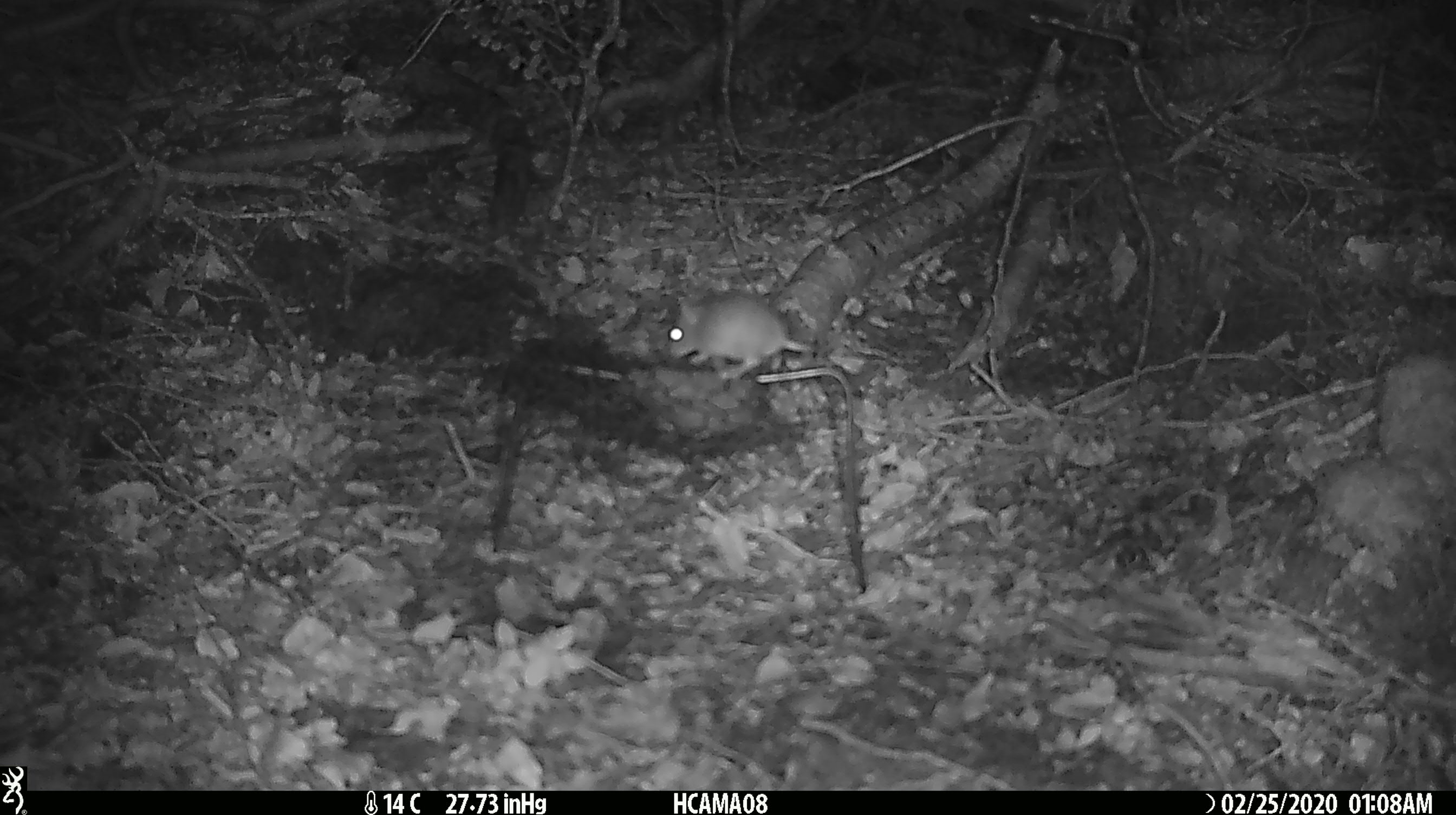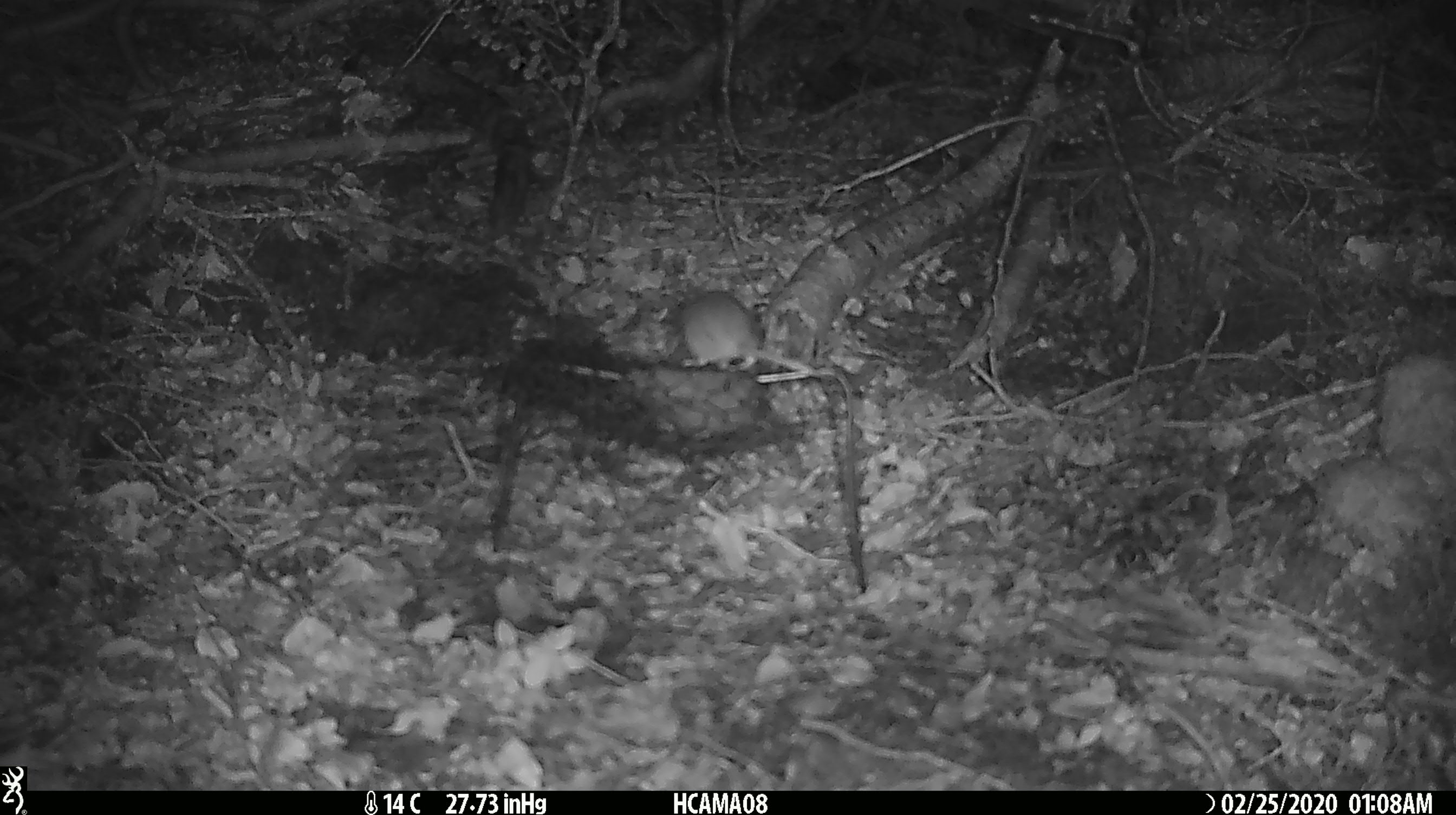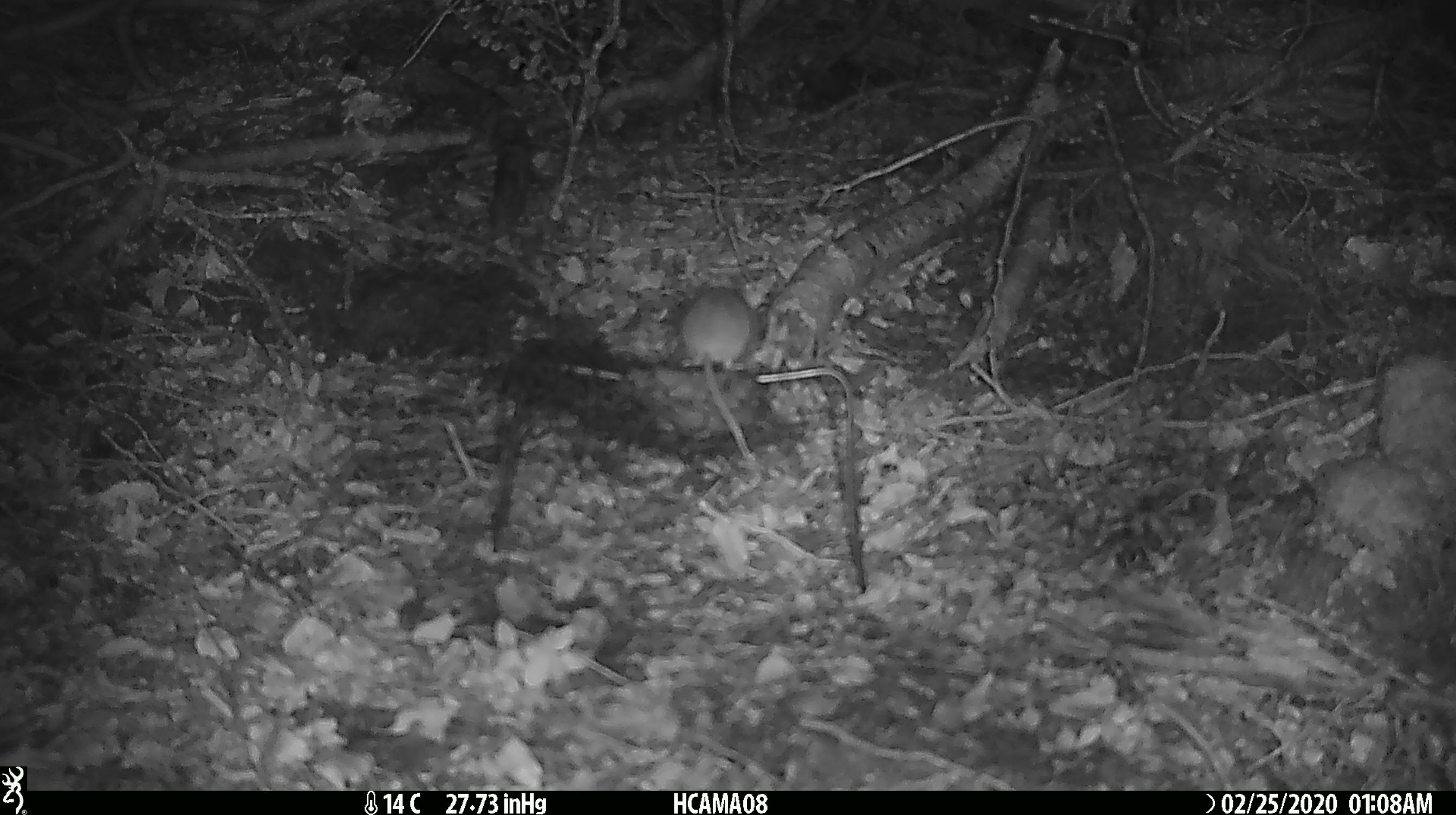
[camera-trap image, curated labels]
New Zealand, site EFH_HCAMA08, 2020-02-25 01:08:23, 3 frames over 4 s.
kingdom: Animalia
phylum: Chordata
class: Mammalia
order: Rodentia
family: Muridae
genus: Mus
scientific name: Mus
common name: mouse